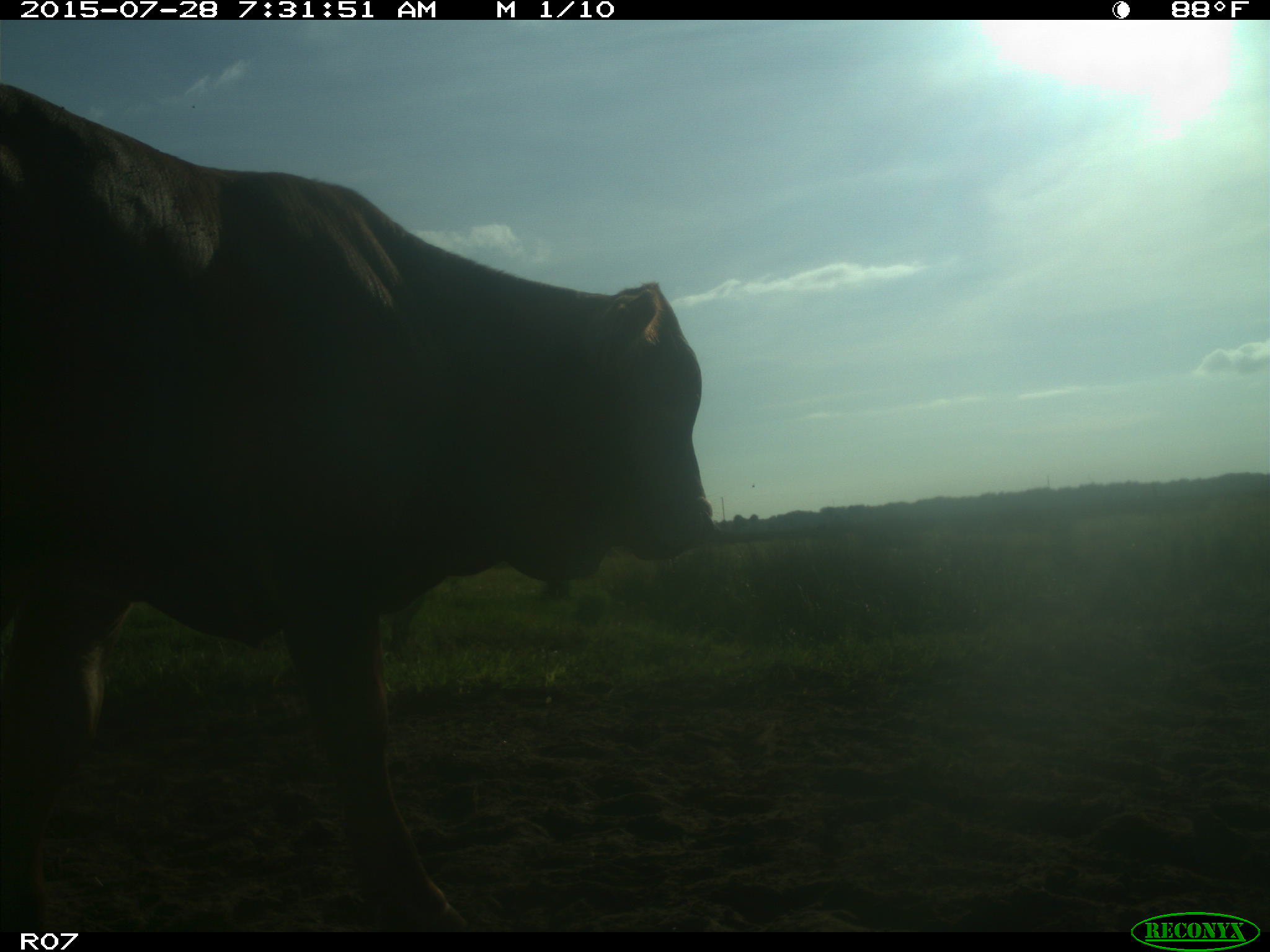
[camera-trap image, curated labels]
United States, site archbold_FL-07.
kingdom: Animalia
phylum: Chordata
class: Mammalia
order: Artiodactyla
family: Bovidae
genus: Bos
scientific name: Bos taurus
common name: domestic cow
Bos taurus (domestic cow).